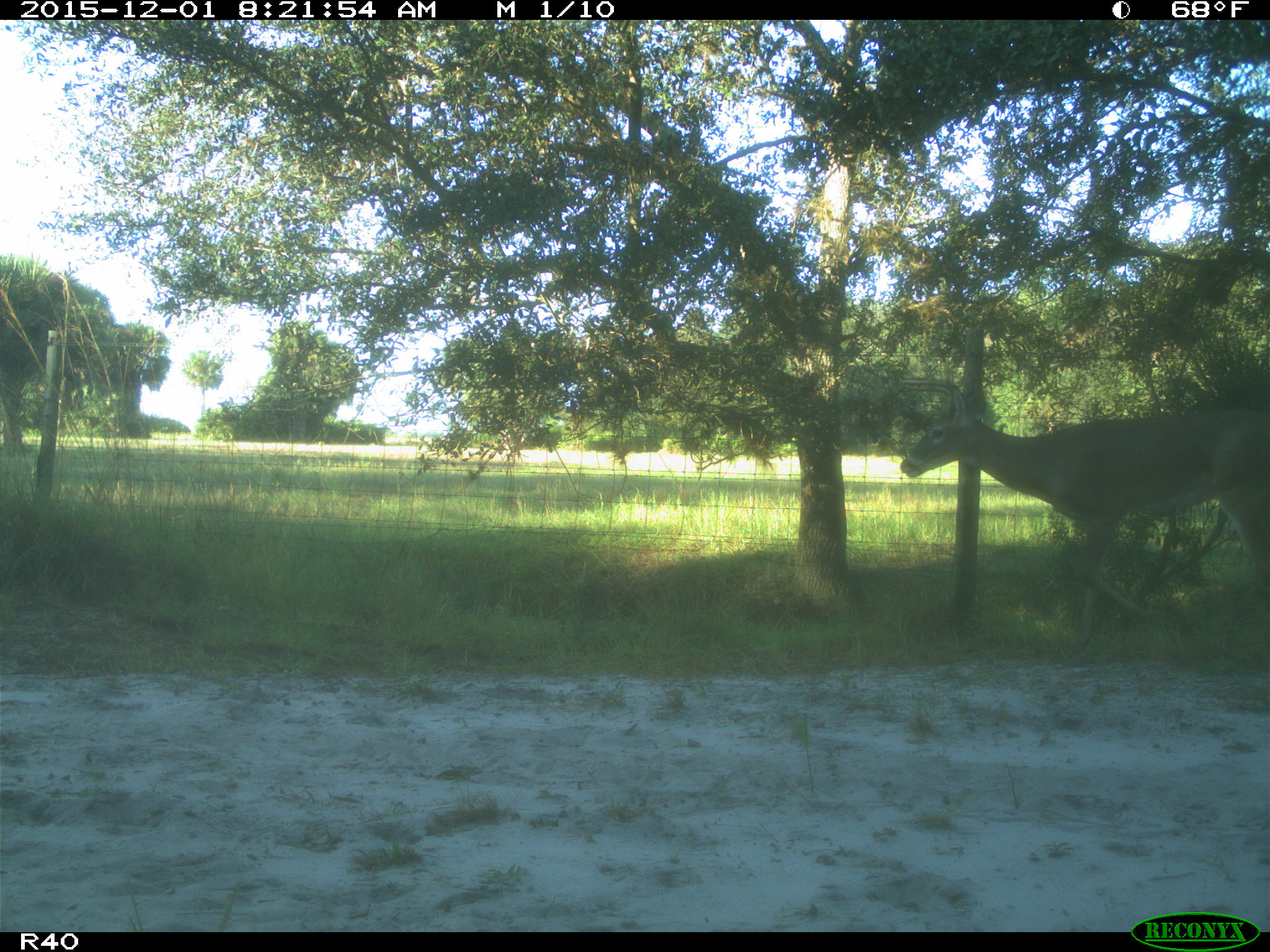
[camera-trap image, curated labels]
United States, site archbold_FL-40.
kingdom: Animalia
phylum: Chordata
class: Mammalia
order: Artiodactyla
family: Cervidae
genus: Odocoileus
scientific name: Odocoileus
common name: deer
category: unidentified deer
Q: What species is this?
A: Unidentified deer (deer) (Odocoileus).